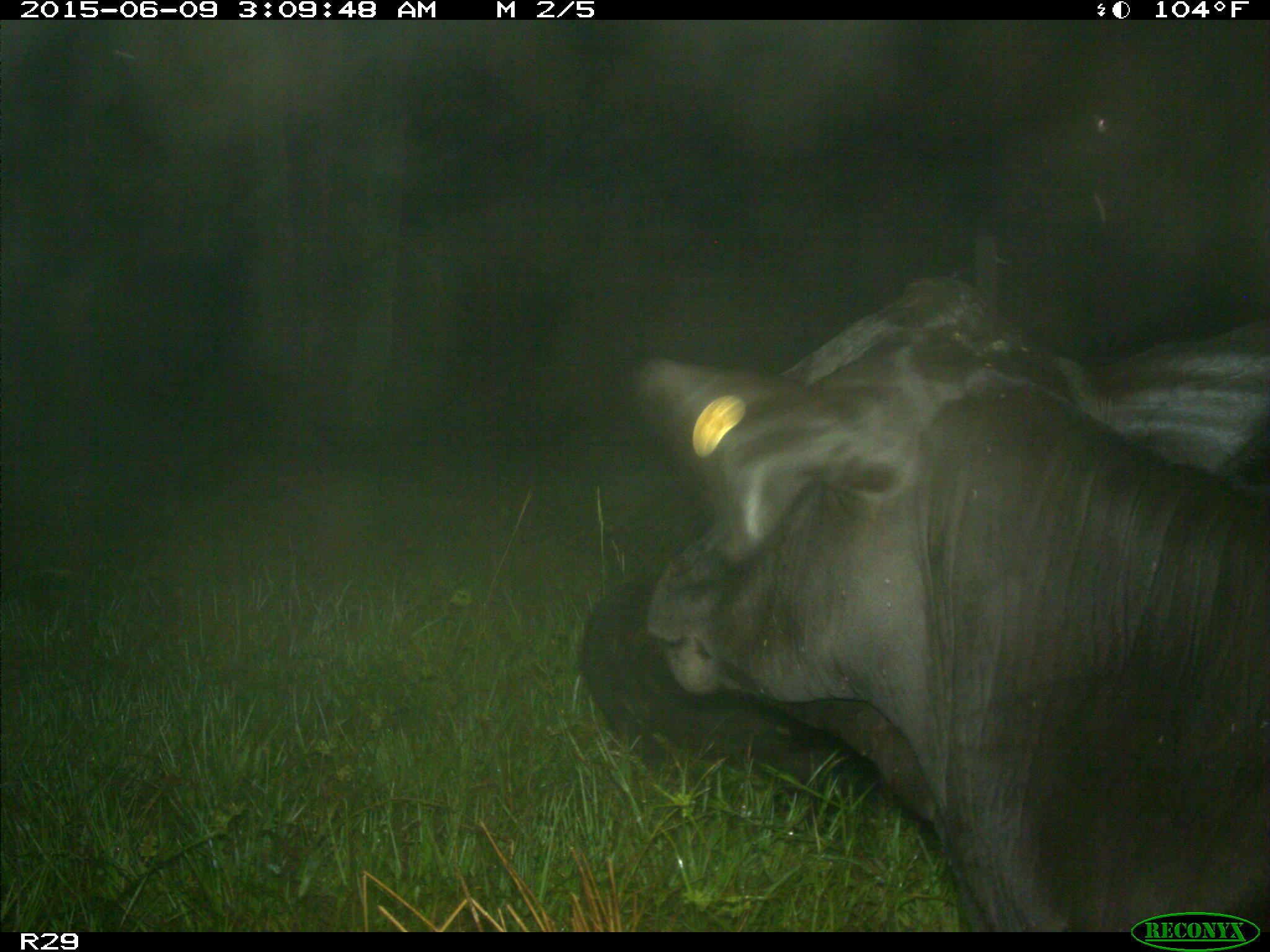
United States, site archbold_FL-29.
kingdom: Animalia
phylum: Chordata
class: Mammalia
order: Artiodactyla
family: Bovidae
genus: Bos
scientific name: Bos taurus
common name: domestic cow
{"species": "Bos taurus (domestic cow)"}